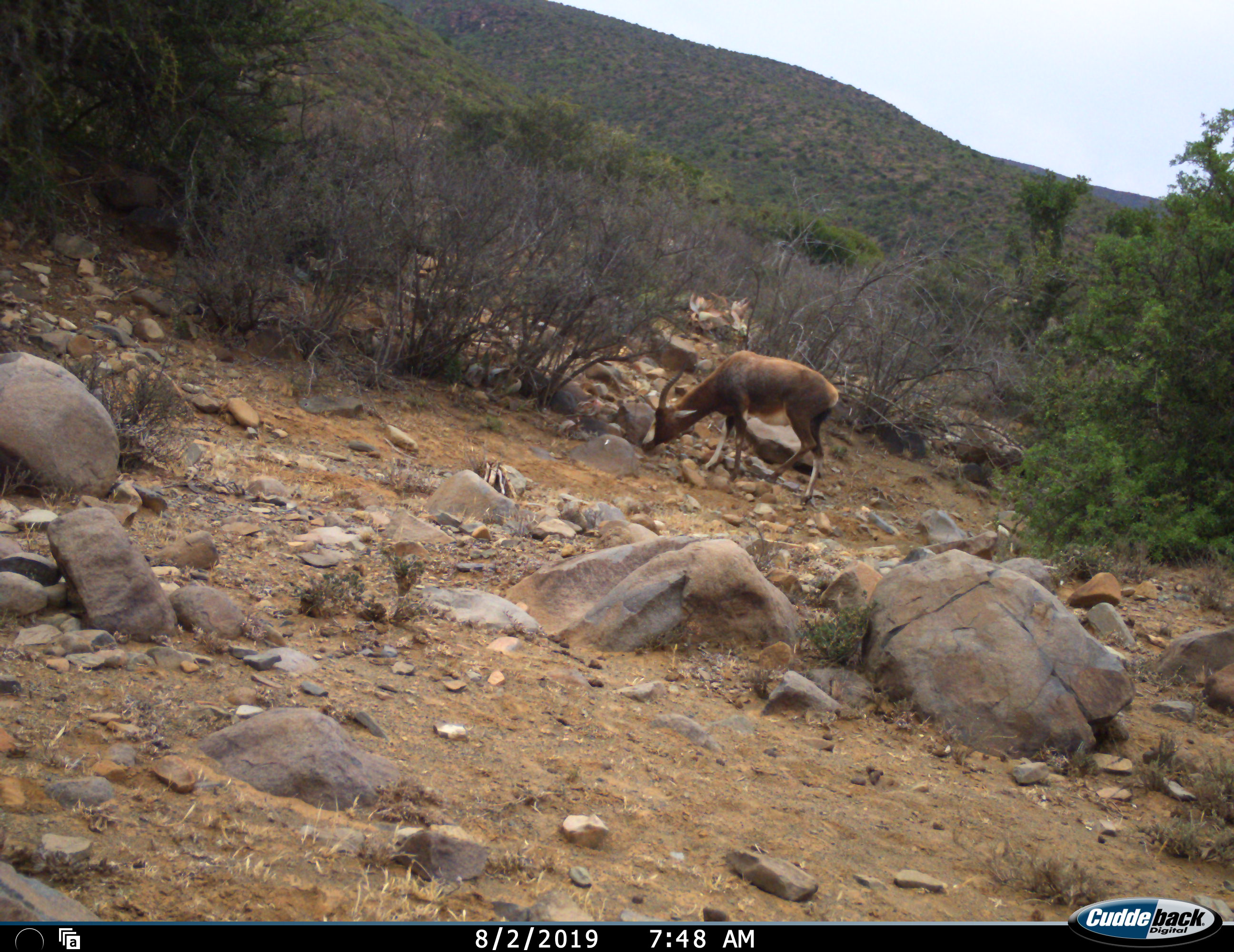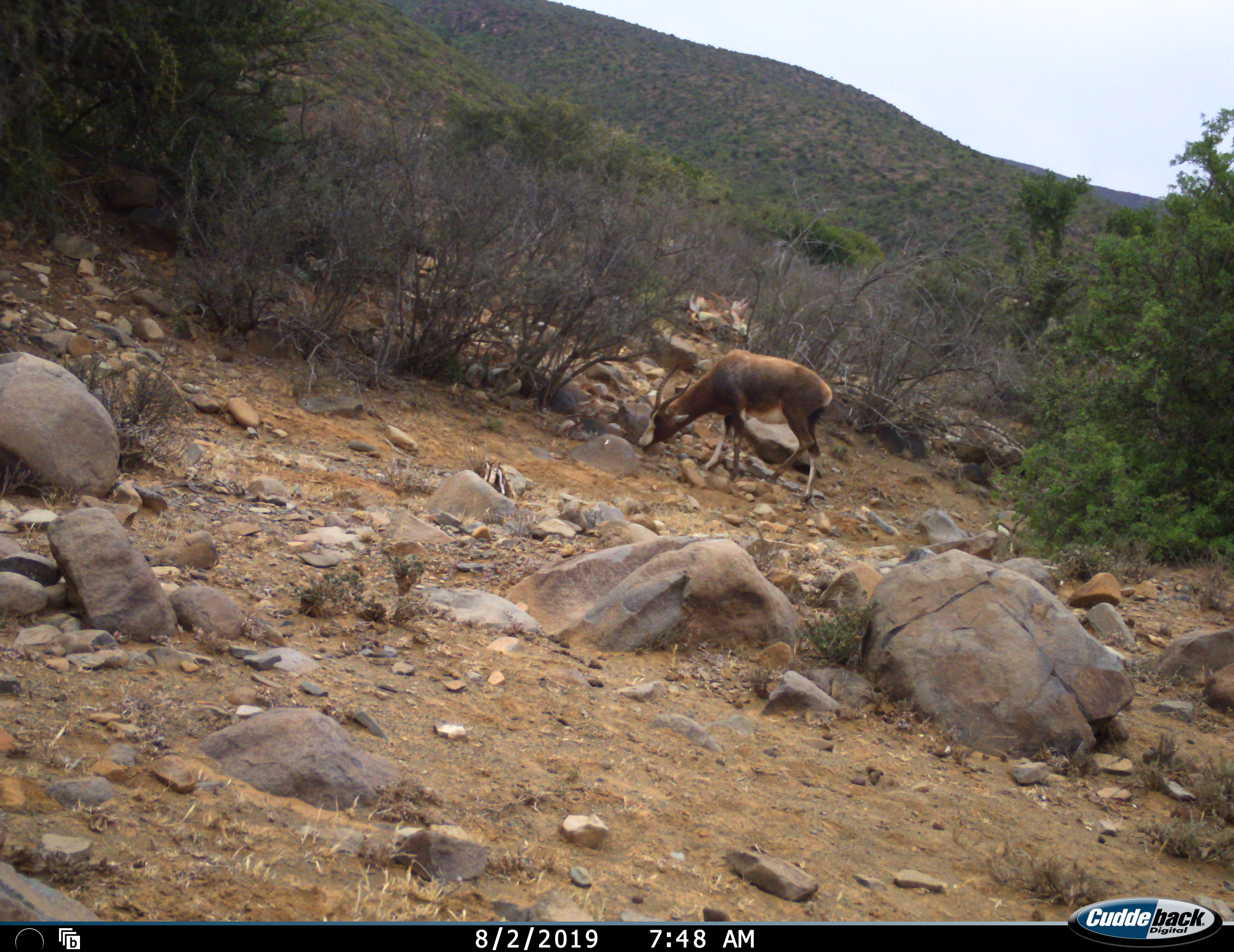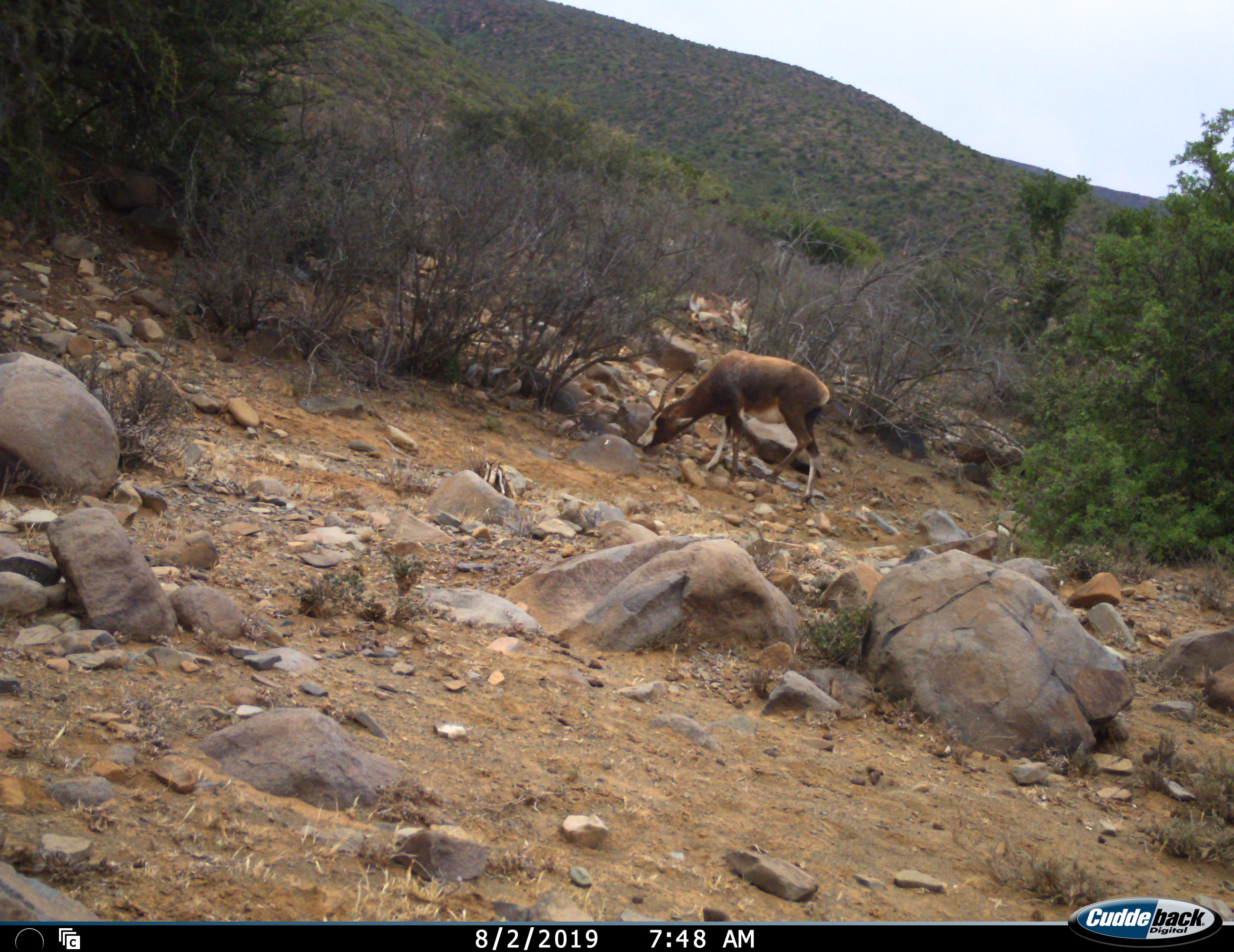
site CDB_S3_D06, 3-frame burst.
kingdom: Animalia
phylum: Chordata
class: Mammalia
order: Artiodactyla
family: Bovidae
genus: Damaliscus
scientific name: Damaliscus pygargus phillipsi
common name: blesbok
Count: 1.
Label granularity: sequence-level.